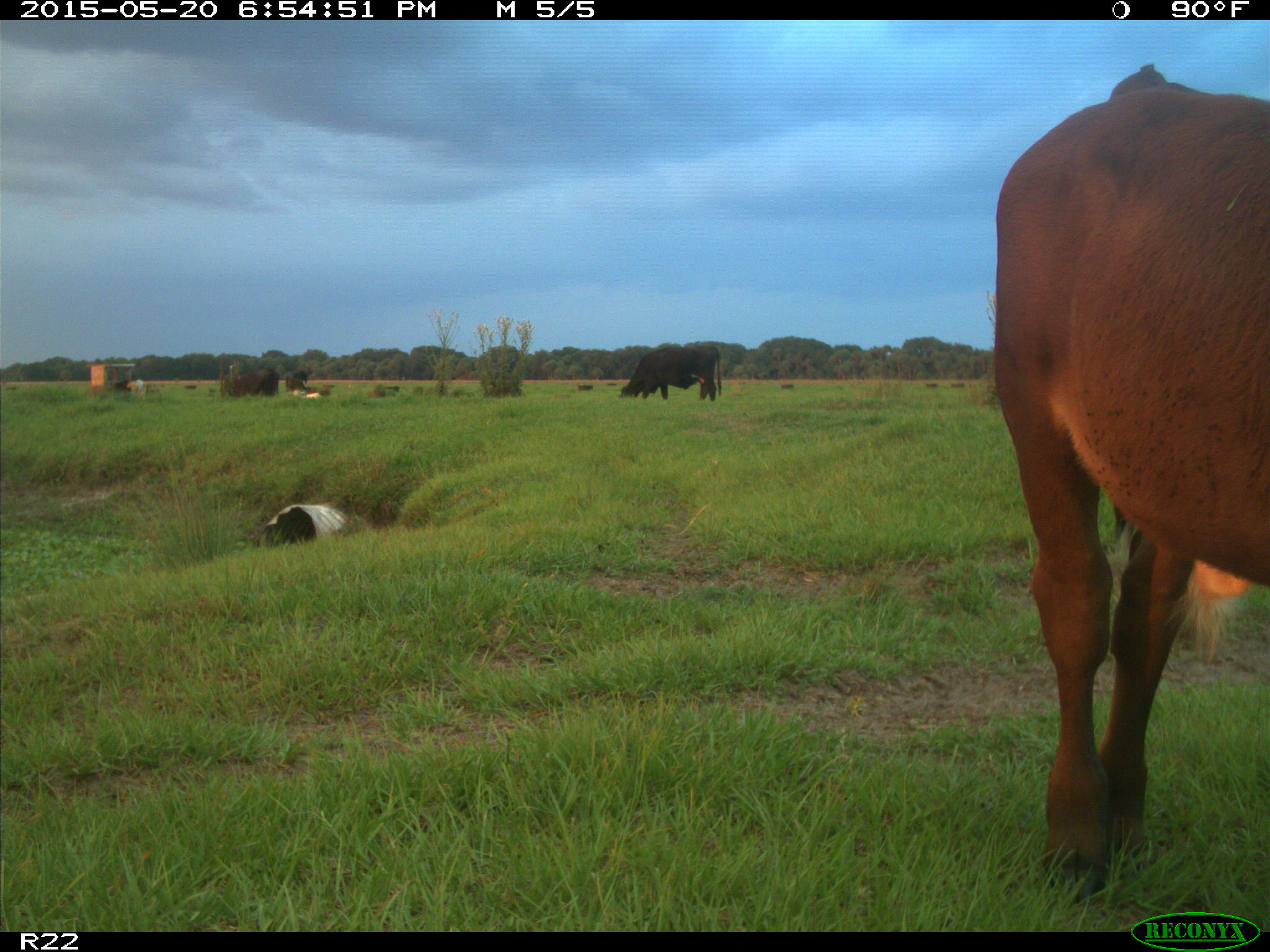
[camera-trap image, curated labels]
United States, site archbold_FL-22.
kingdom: Animalia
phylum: Chordata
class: Mammalia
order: Artiodactyla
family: Bovidae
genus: Bos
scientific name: Bos taurus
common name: domestic cow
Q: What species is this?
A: Bos taurus (domestic cow).